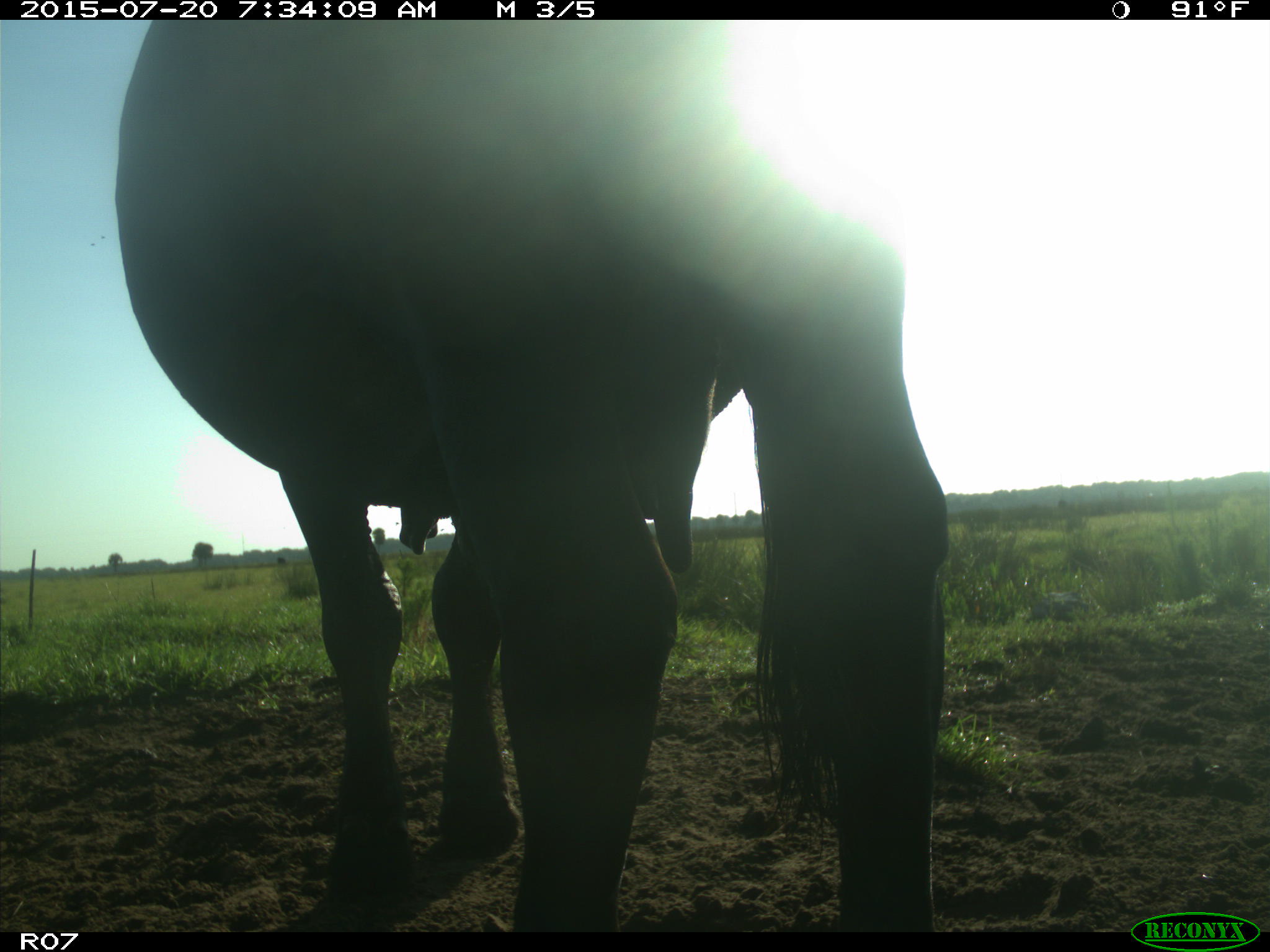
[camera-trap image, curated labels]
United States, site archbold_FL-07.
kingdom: Animalia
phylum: Chordata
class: Mammalia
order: Artiodactyla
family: Bovidae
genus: Bos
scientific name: Bos taurus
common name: domestic cow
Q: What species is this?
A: Bos taurus (domestic cow).